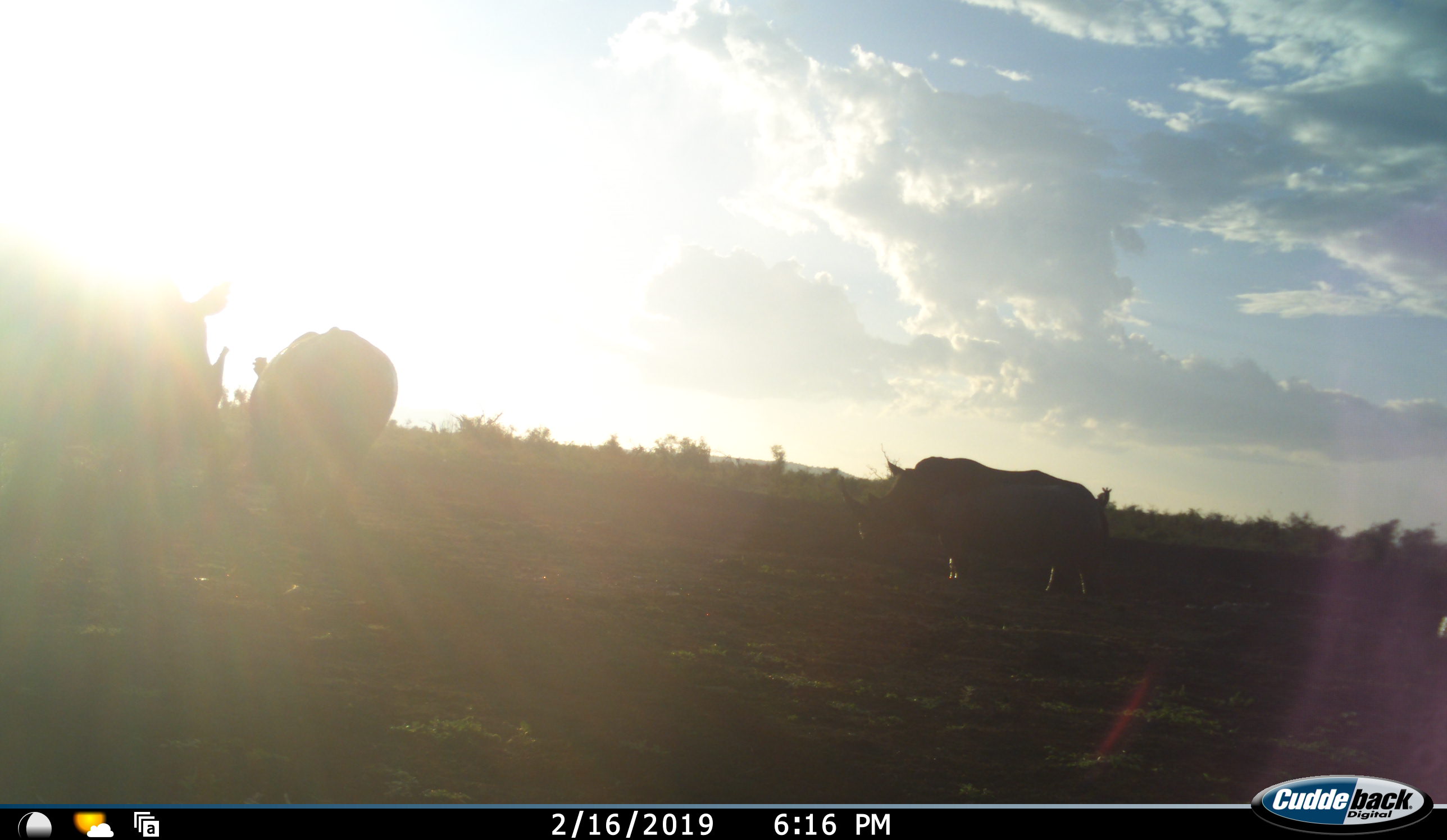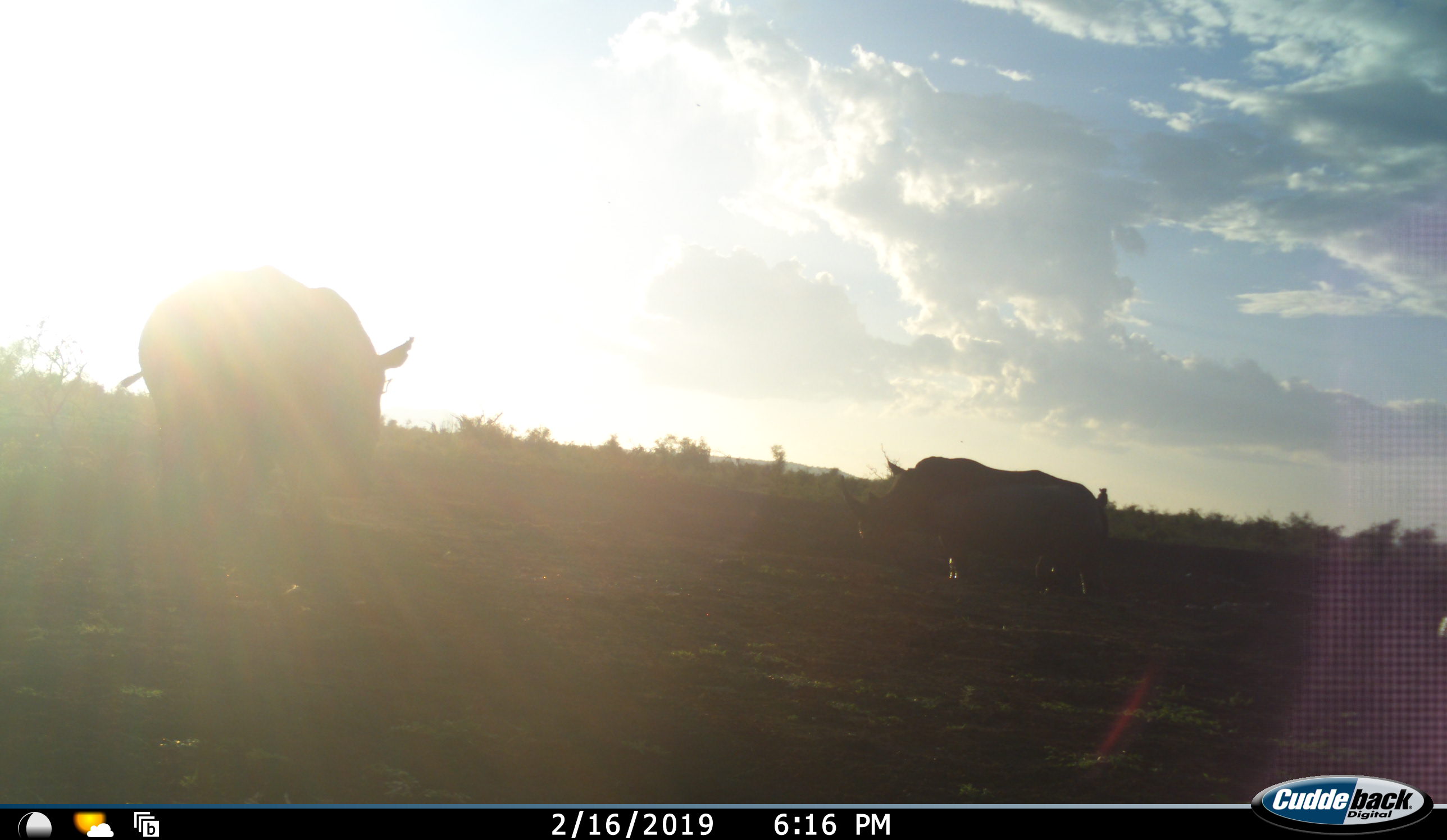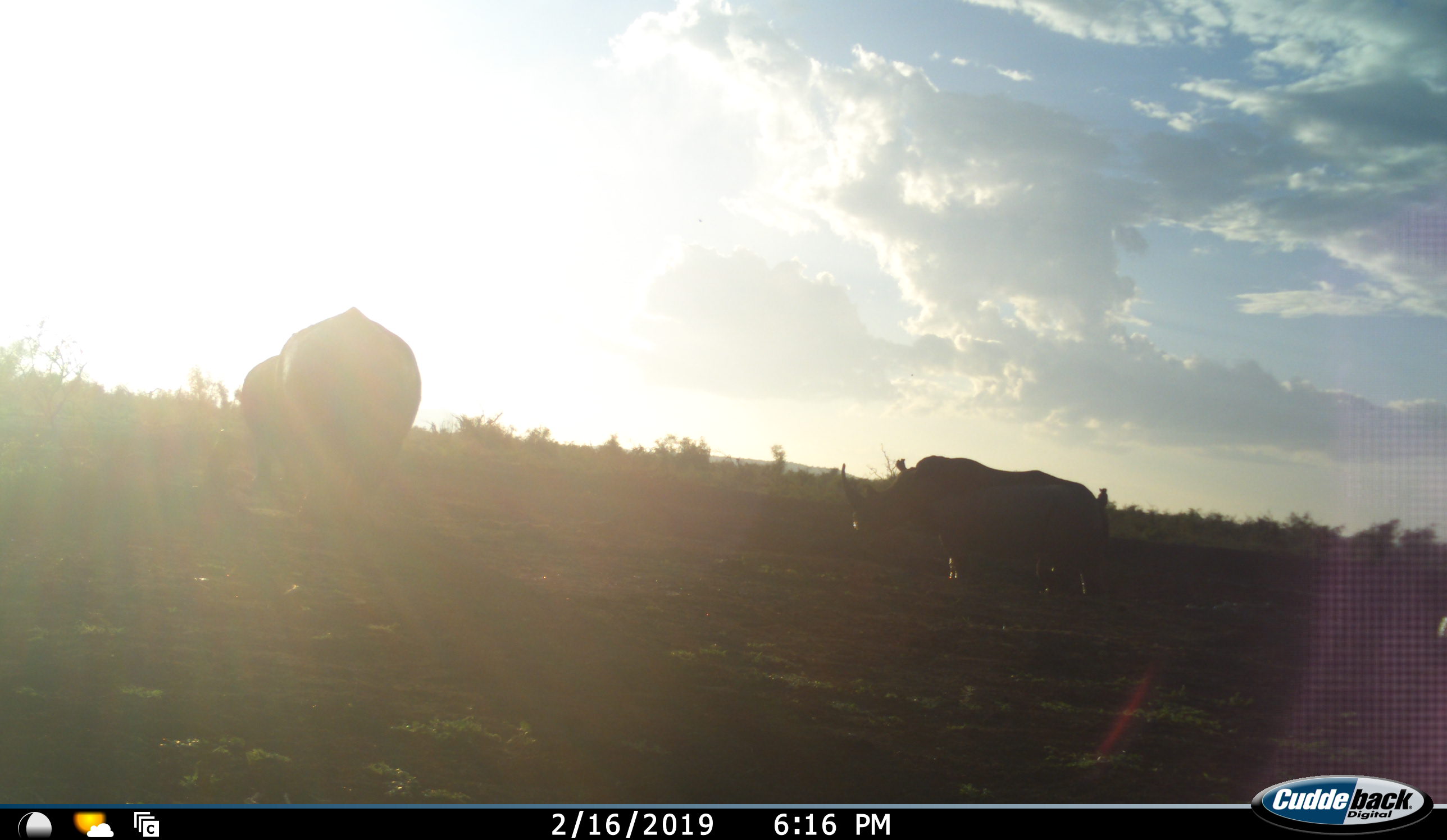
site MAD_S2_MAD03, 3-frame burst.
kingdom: Animalia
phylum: Chordata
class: Mammalia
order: Perissodactyla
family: Rhinocerotidae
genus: Diceros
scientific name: Diceros bicornis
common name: black rhinoceros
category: rhinocerosblack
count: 3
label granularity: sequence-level